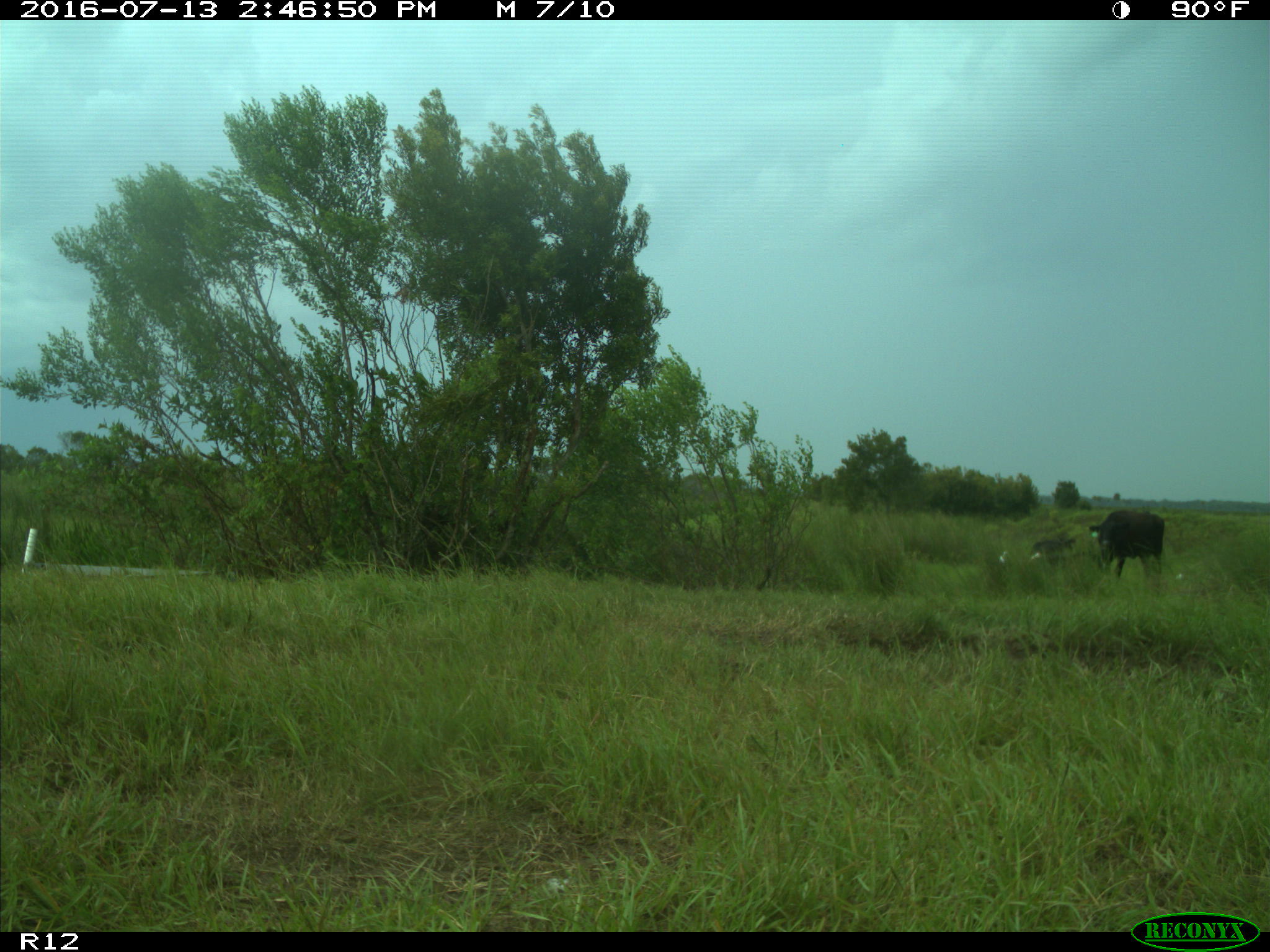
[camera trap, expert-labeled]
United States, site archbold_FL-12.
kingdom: Animalia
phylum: Chordata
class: Mammalia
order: Artiodactyla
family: Bovidae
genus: Bos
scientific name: Bos taurus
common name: domestic cow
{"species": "Bos taurus (domestic cow)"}